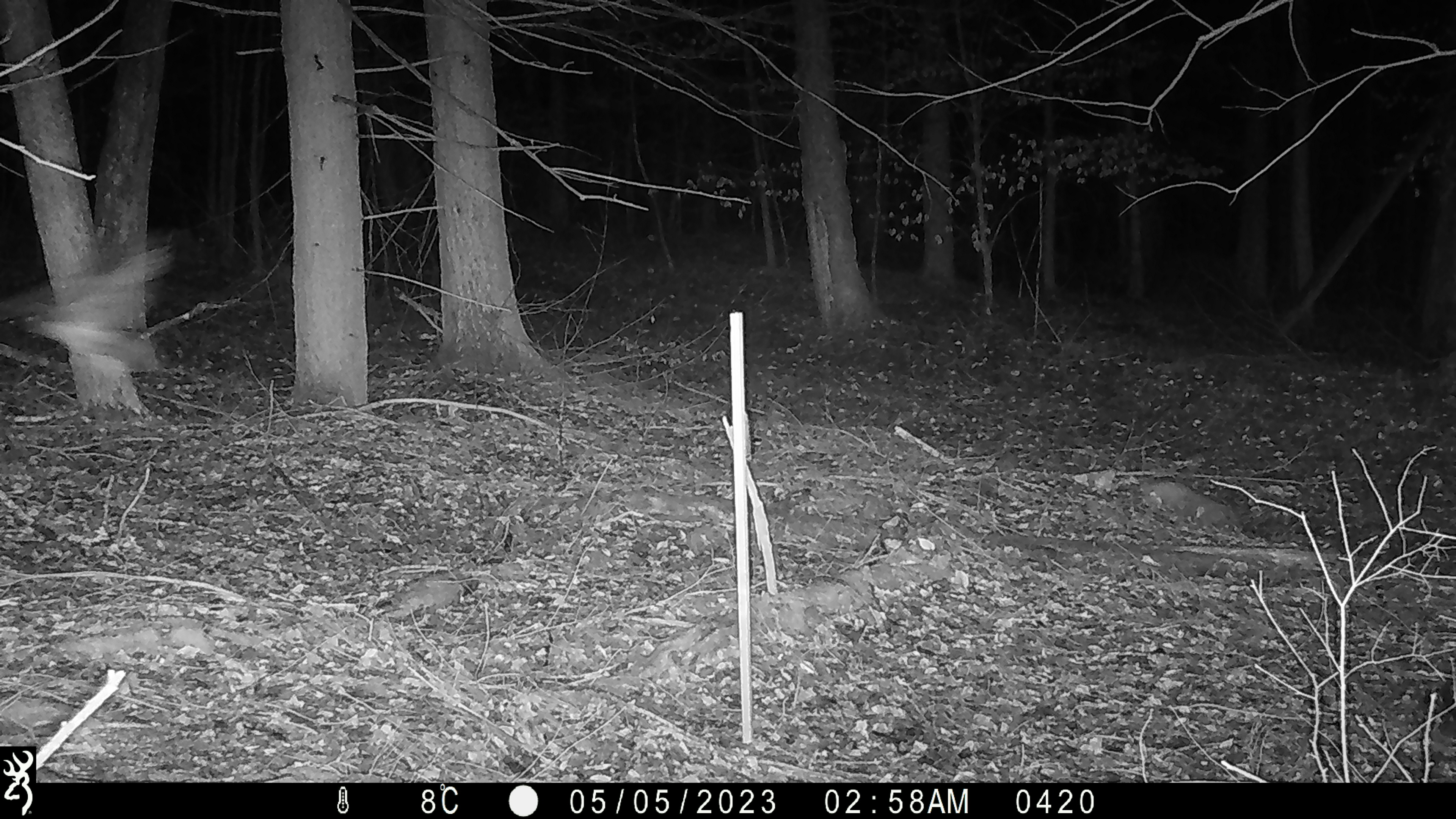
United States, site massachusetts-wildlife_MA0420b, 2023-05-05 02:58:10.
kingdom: Animalia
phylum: Chordata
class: Aves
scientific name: Aves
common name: bird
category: bird sp.